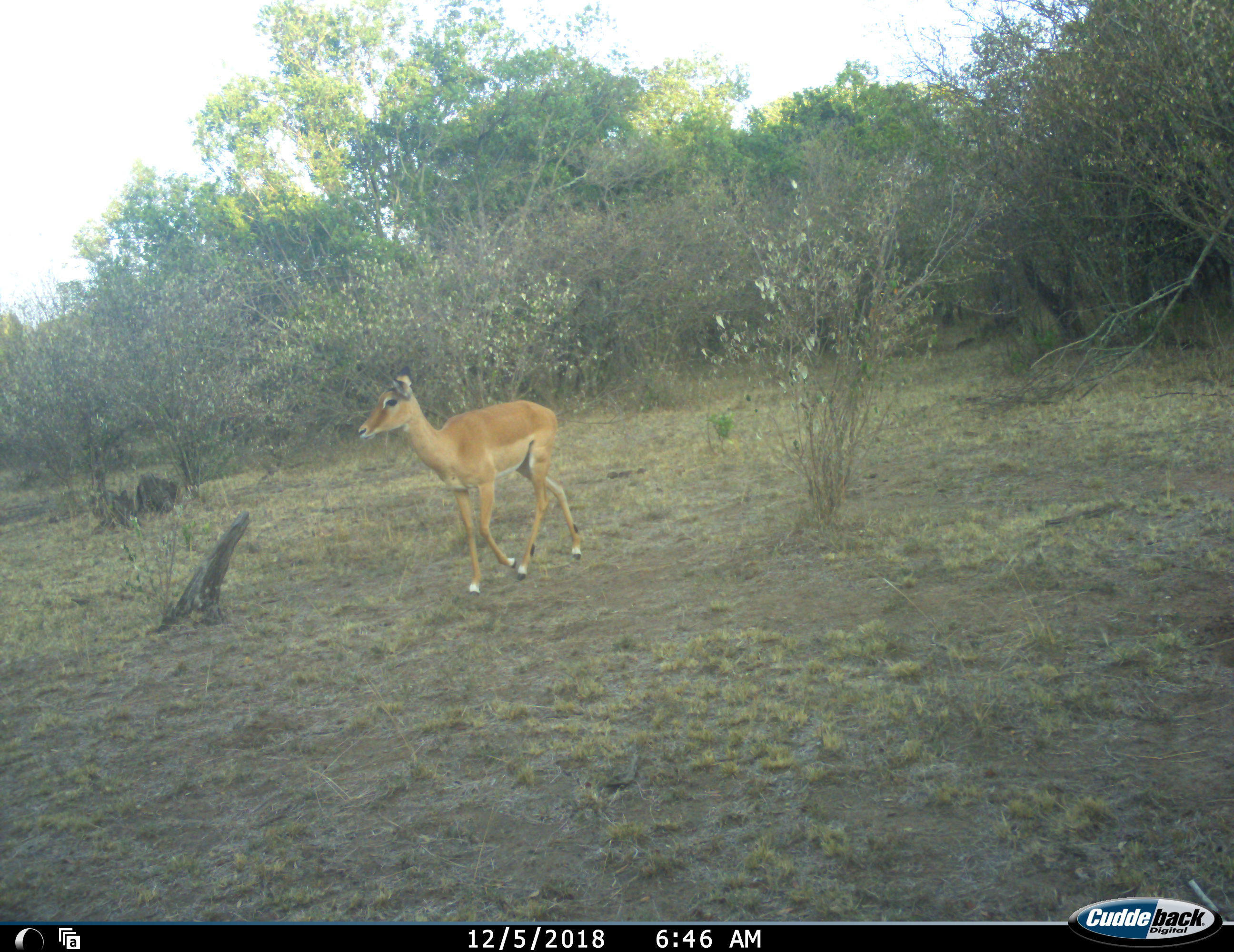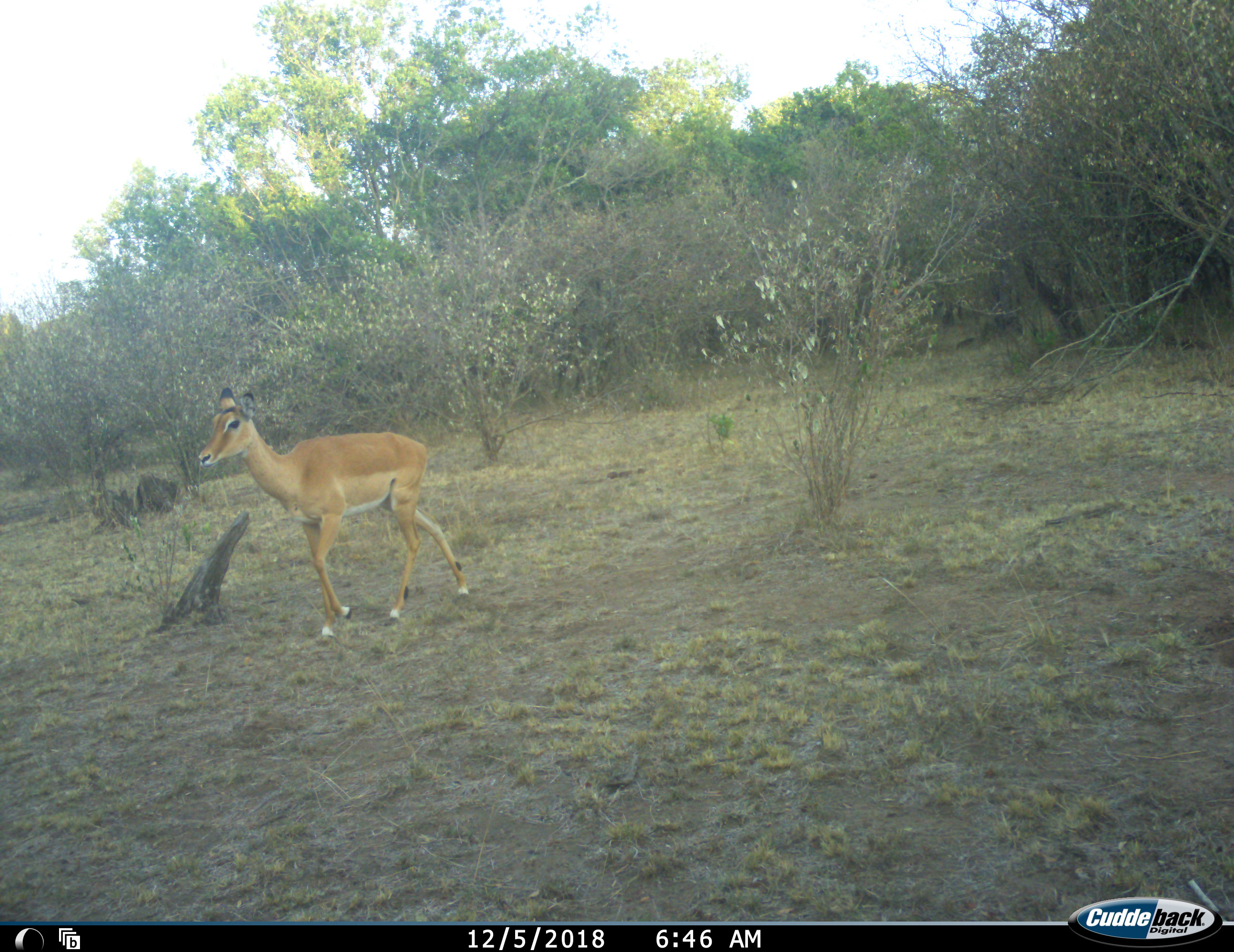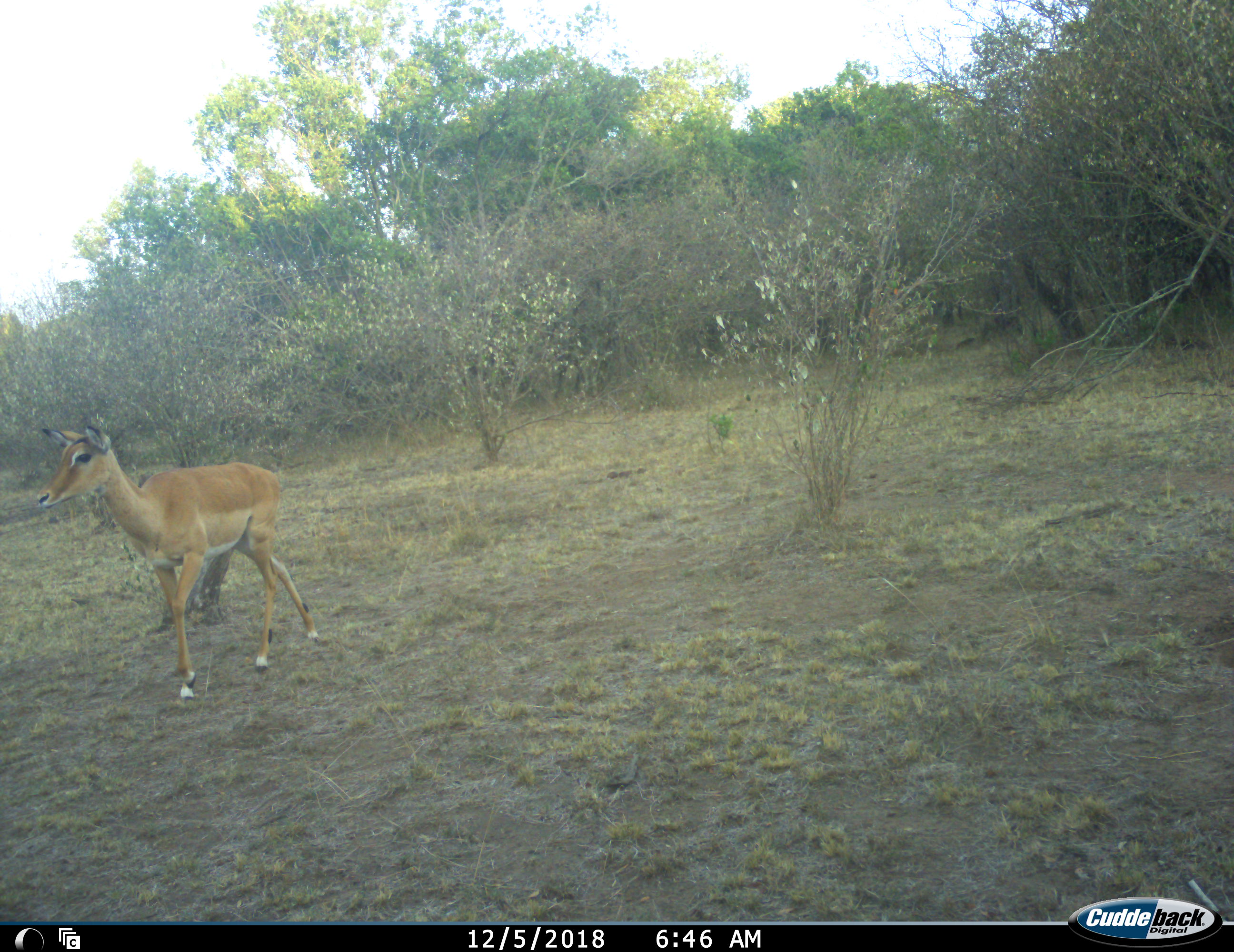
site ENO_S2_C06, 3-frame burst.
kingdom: Animalia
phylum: Chordata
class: Mammalia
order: Artiodactyla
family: Bovidae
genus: Aepyceros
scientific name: Aepyceros melampus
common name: impala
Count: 1.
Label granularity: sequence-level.